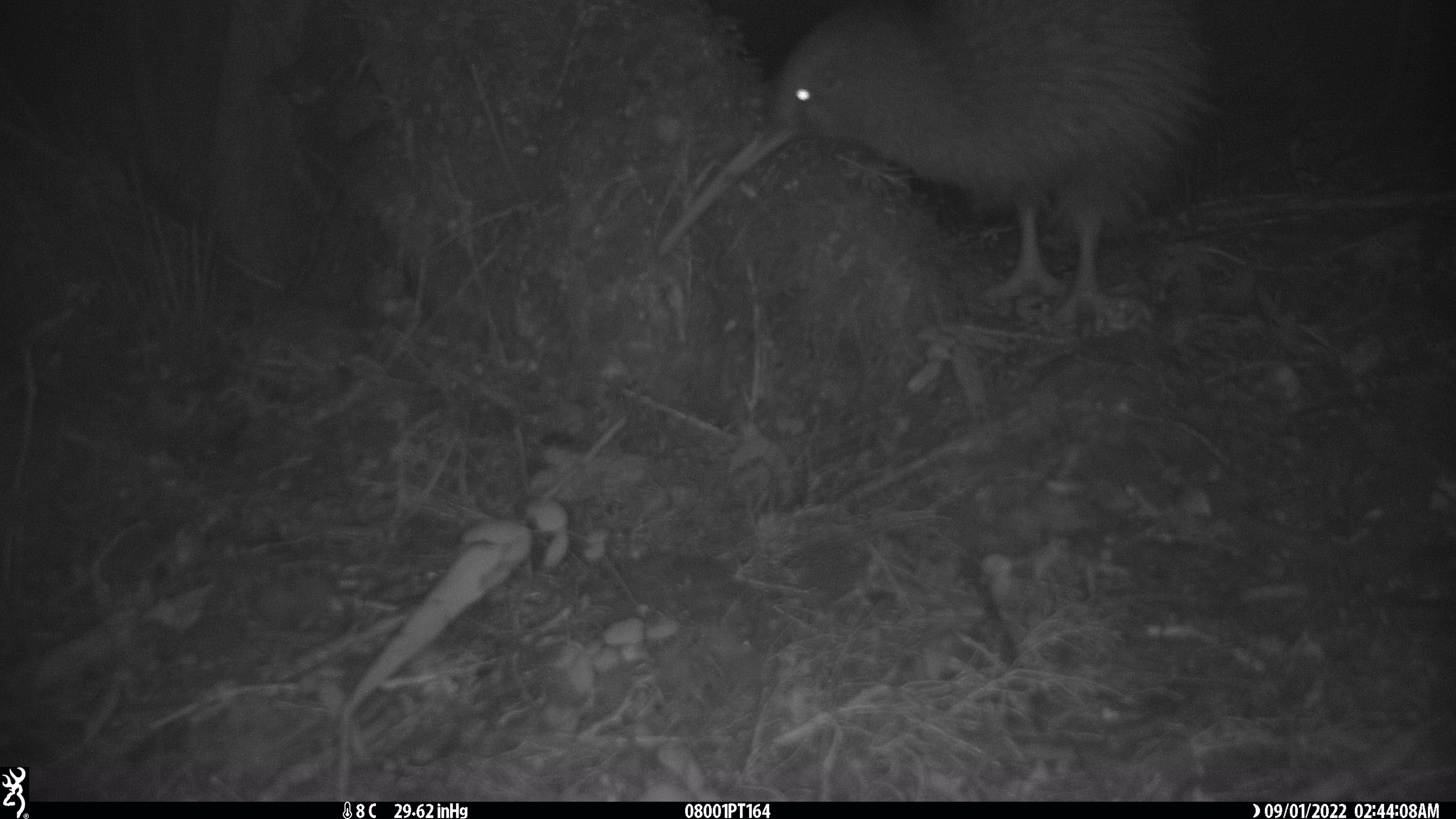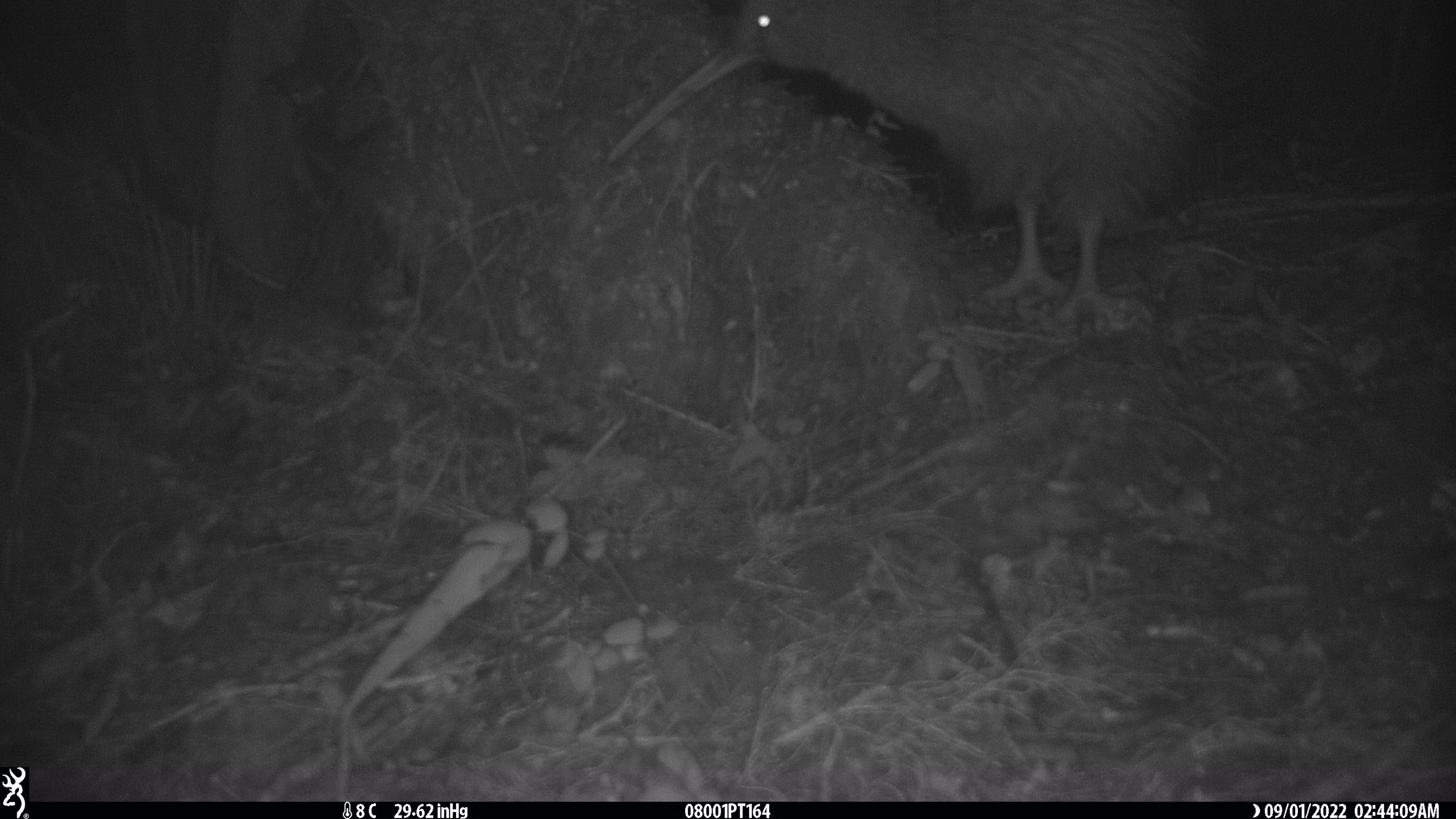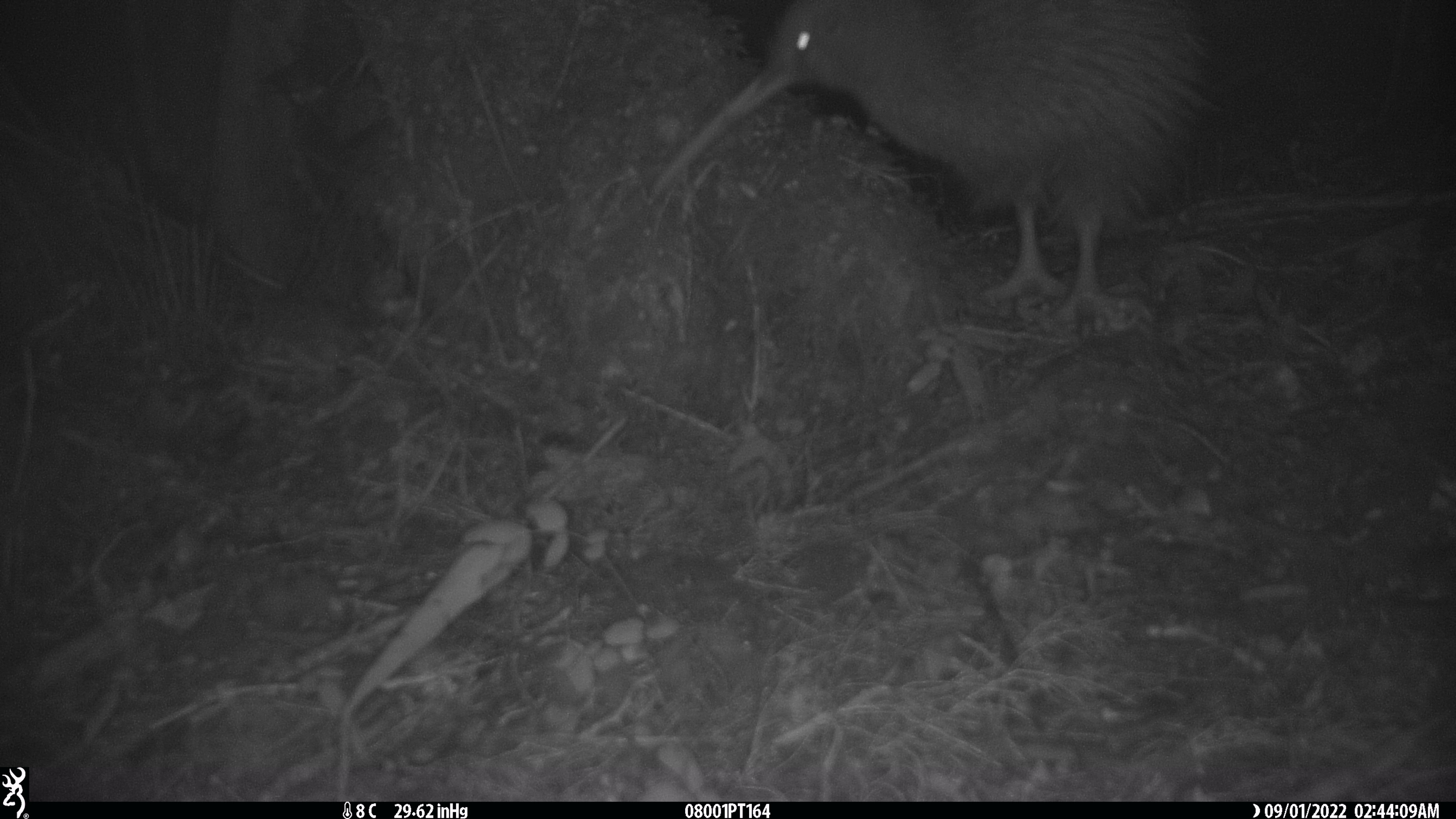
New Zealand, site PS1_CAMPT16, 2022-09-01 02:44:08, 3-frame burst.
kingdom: Animalia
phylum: Chordata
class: Aves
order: Apterygiformes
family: Apterygidae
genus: Apteryx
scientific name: Apteryx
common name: kiwi